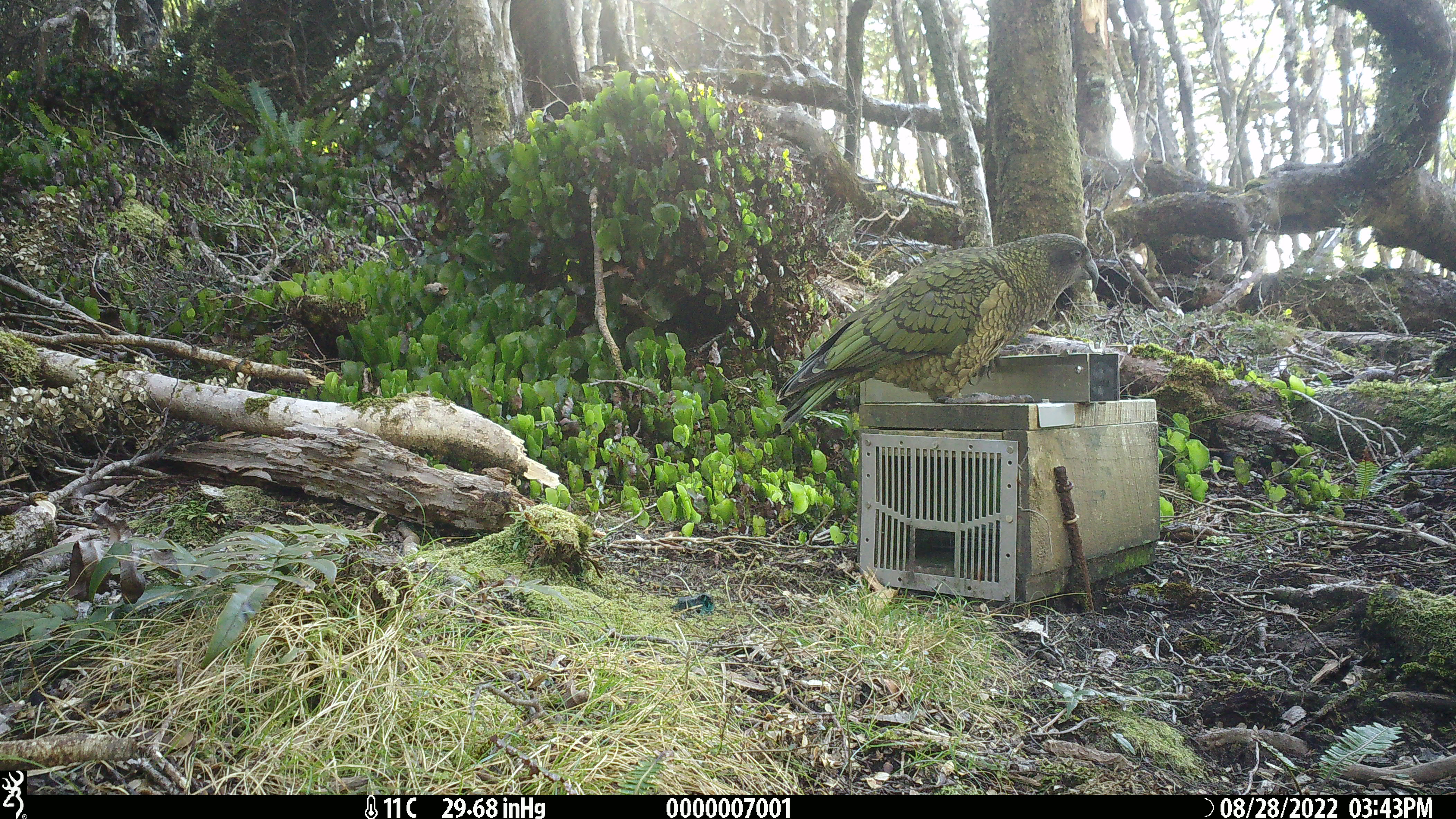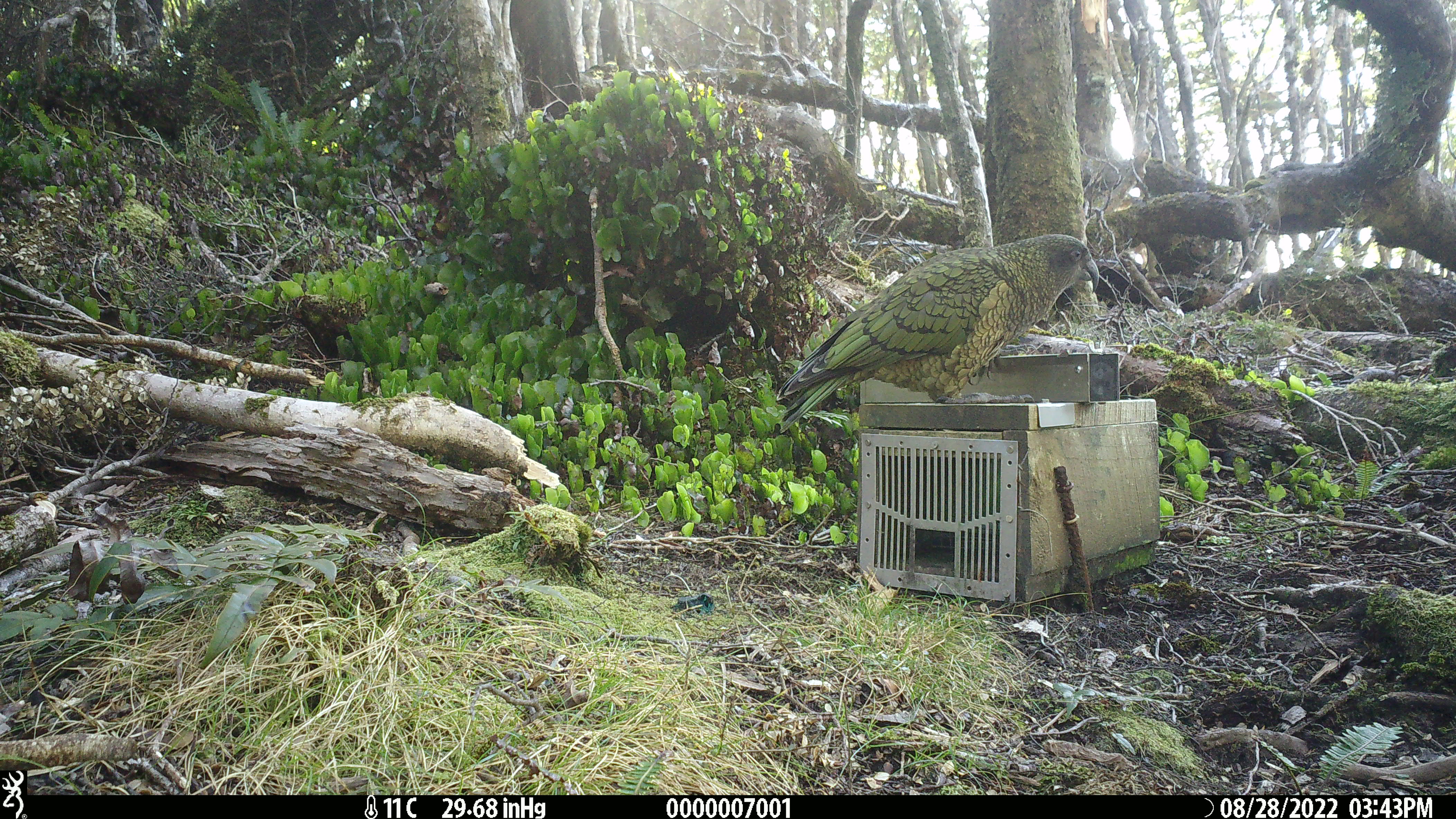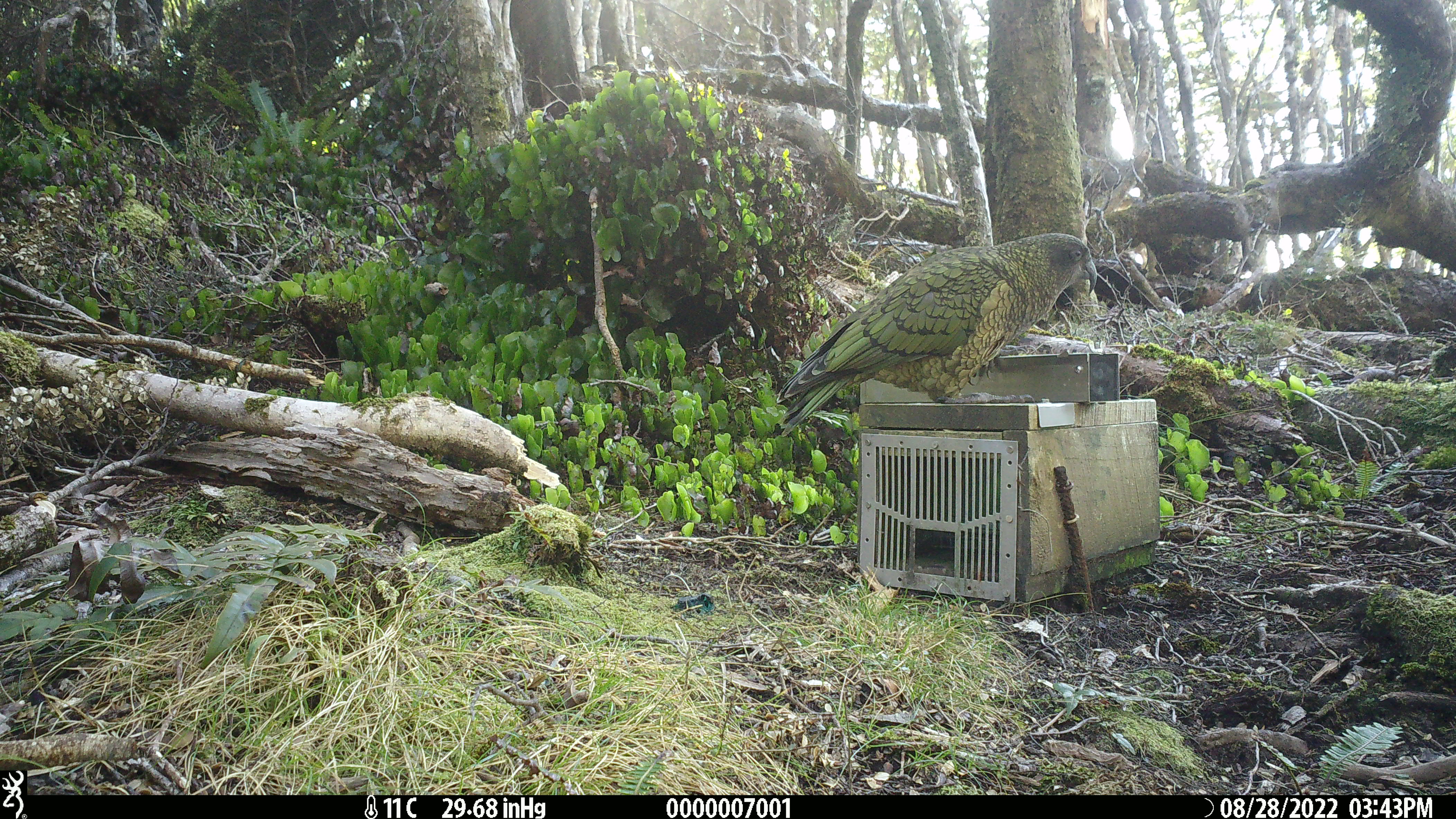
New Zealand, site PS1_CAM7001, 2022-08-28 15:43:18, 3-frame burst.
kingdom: Animalia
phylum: Chordata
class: Aves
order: Psittaciformes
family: Strigopidae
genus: Nestor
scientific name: Nestor notabilis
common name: kea